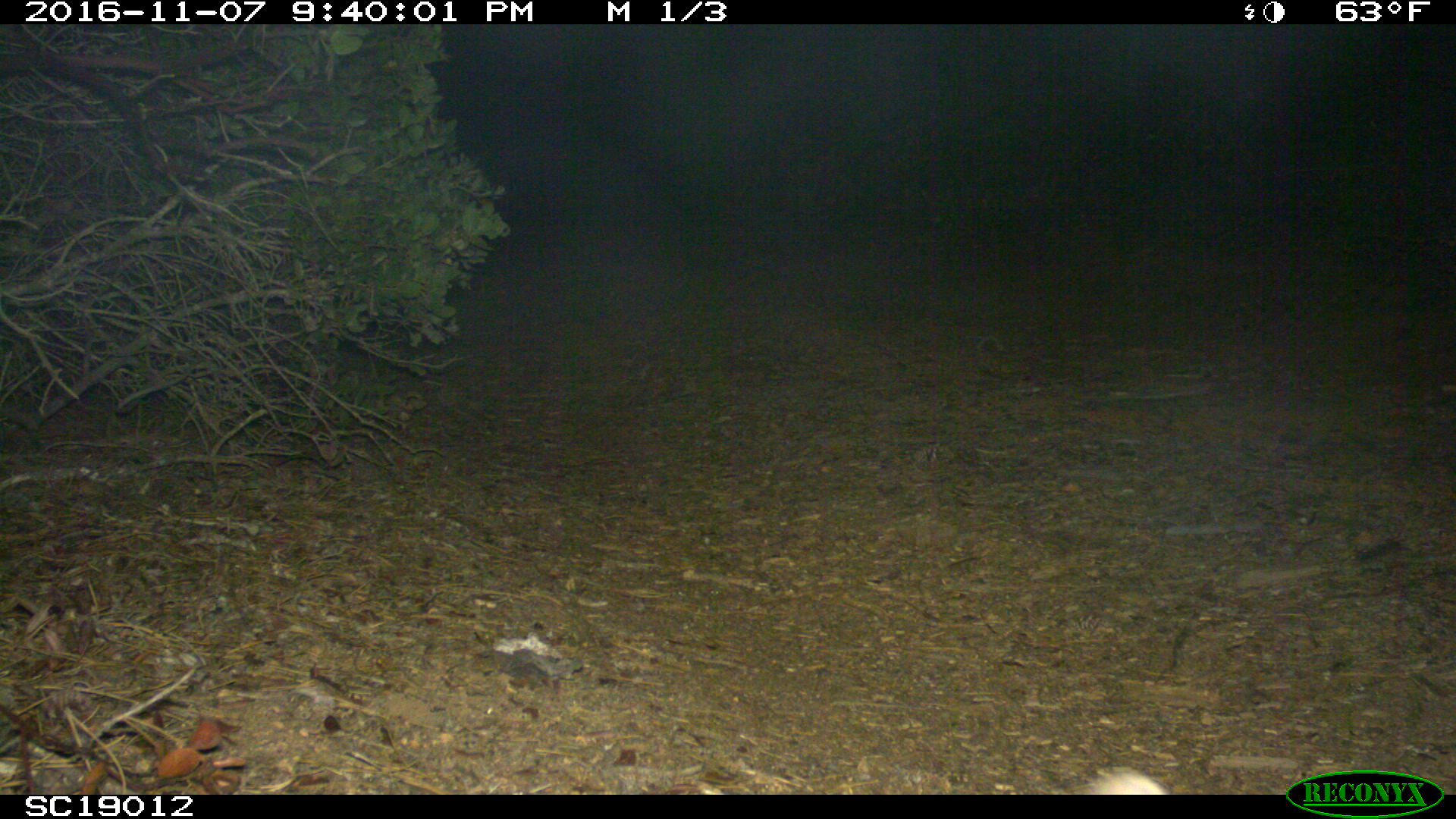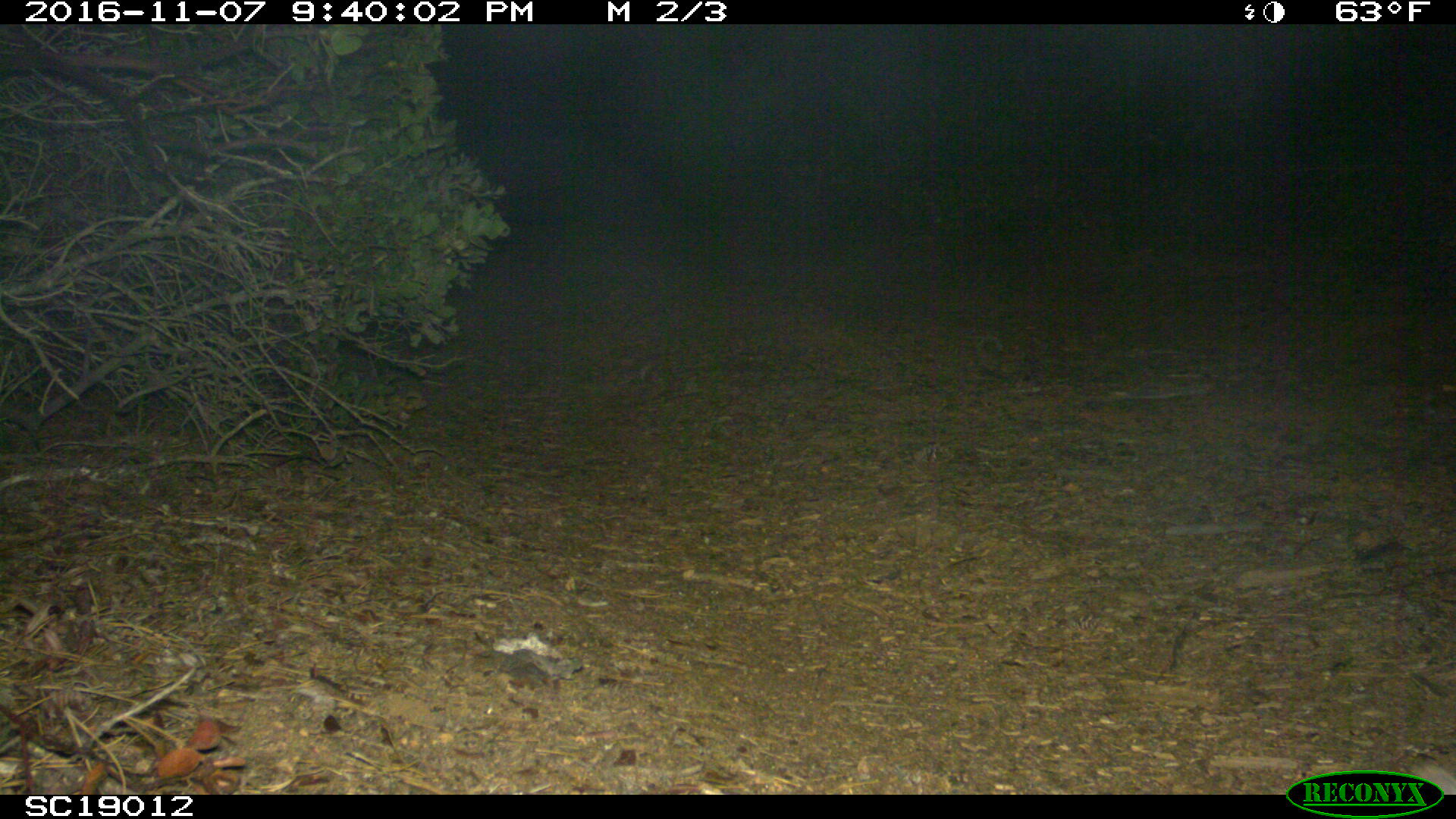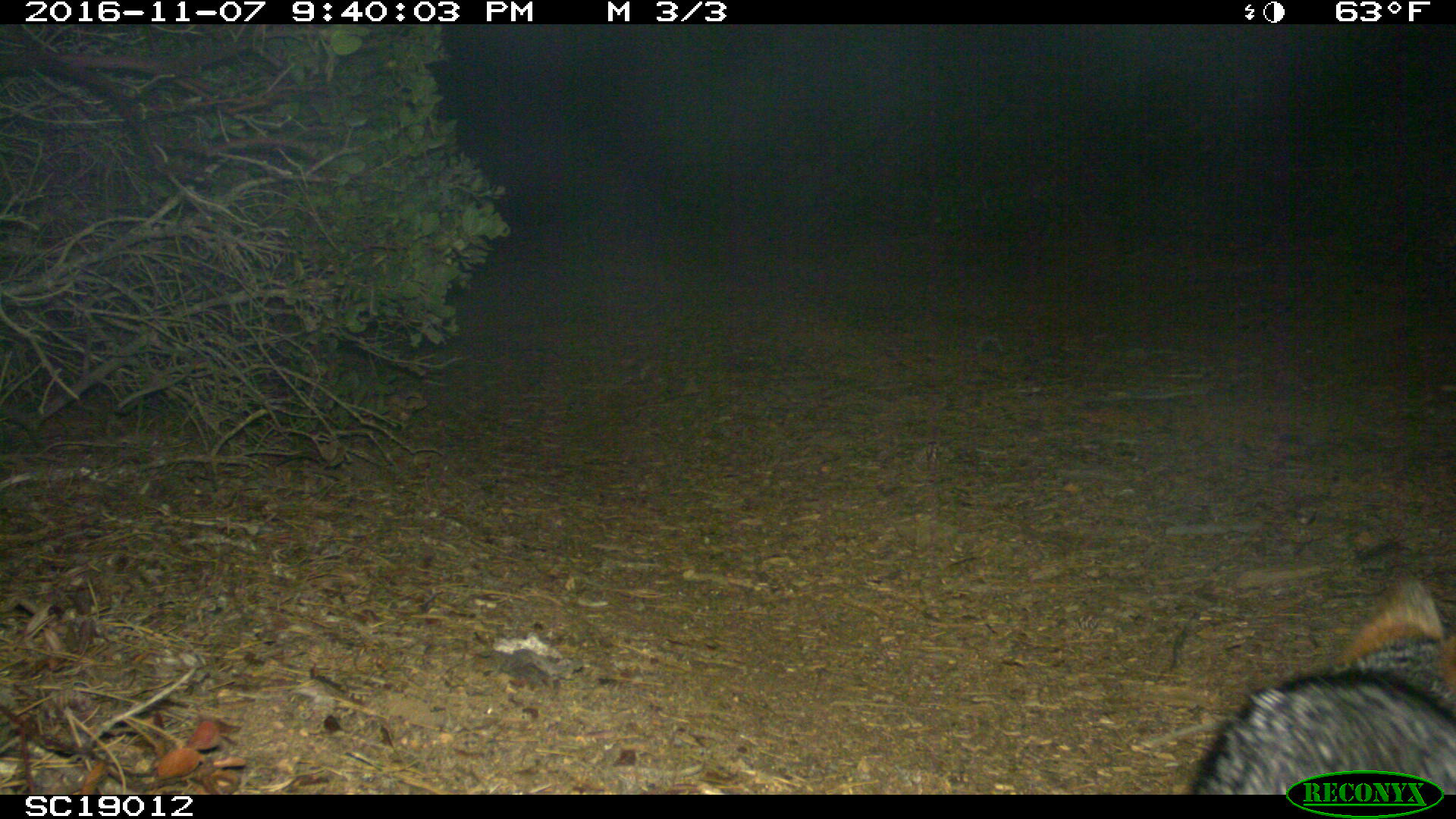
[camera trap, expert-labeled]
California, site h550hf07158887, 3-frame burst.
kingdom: Animalia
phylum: Chordata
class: Mammalia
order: Carnivora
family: Canidae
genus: Urocyon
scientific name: Urocyon littoralis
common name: island fox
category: fox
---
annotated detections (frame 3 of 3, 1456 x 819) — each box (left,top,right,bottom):
fox: (1188,565,1455,793)